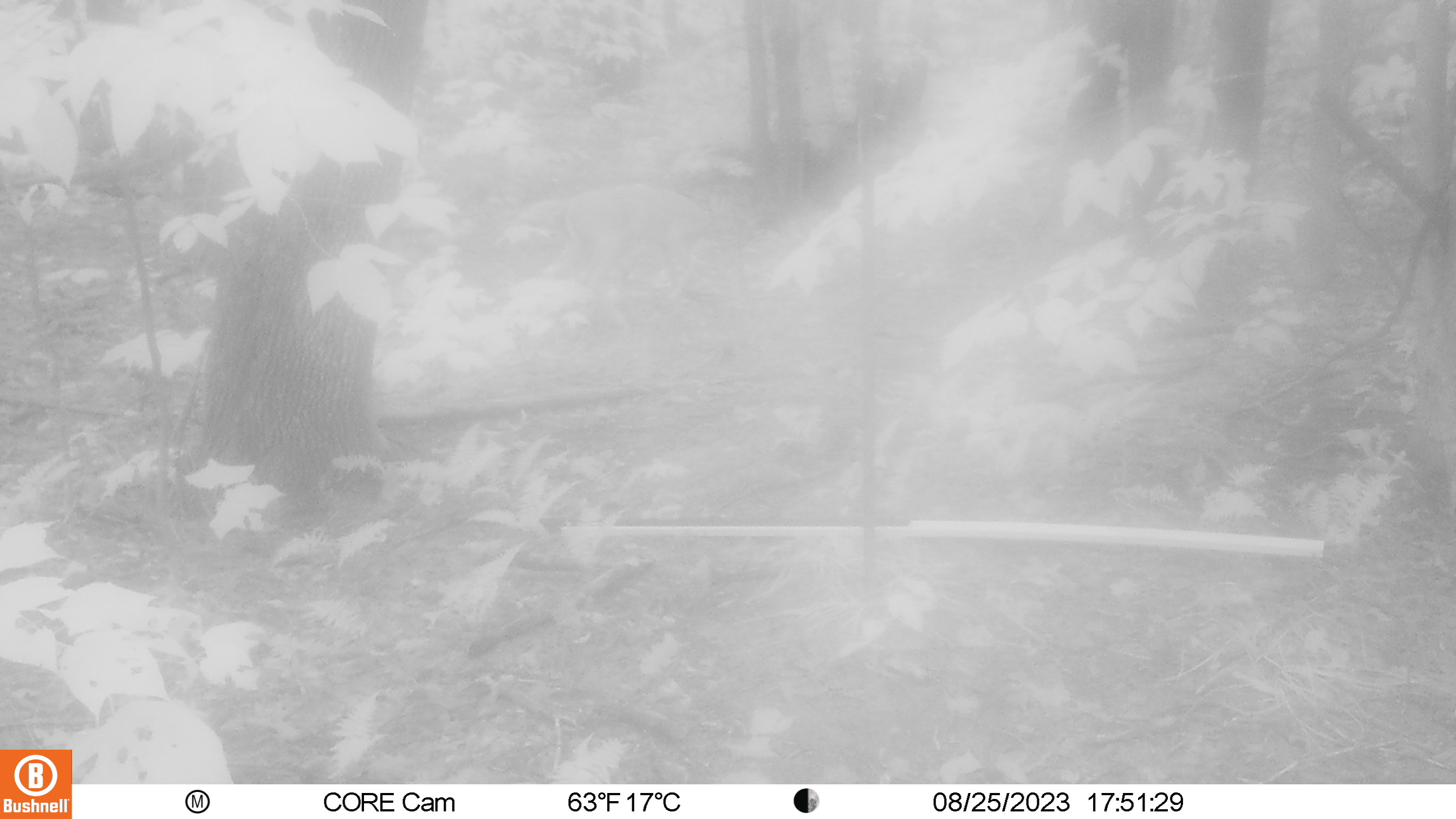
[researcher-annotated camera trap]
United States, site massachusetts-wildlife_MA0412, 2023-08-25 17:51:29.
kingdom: Animalia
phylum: Chordata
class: Mammalia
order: Artiodactyla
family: Cervidae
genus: Odocoileus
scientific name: Odocoileus virginianus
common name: white-tailed deer